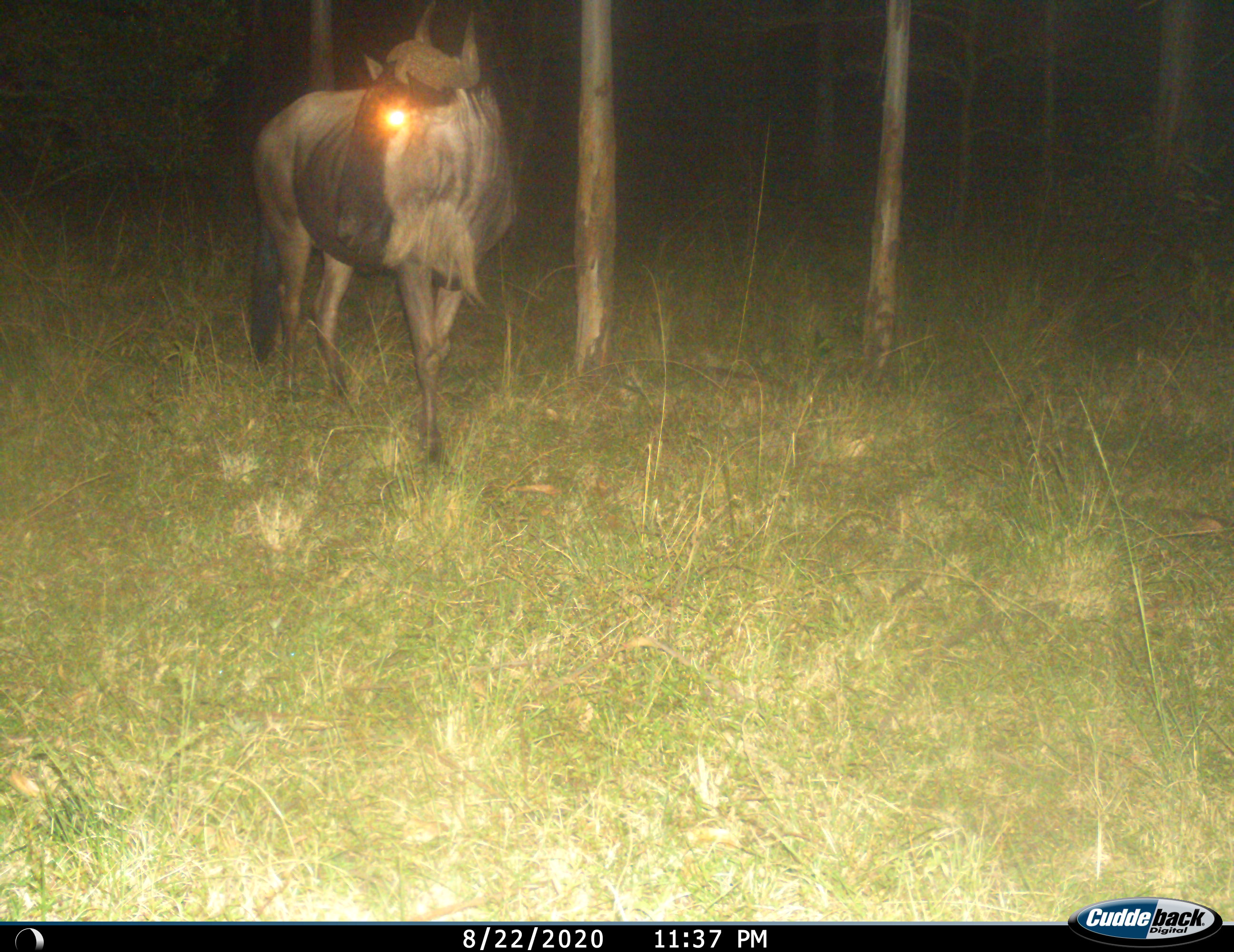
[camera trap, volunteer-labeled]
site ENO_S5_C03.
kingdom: Animalia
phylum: Chordata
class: Mammalia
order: Artiodactyla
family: Bovidae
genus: Connochaetes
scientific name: Connochaetes taurinus taurinus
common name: blue wildebeest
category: wildebeestblue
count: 1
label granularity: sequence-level